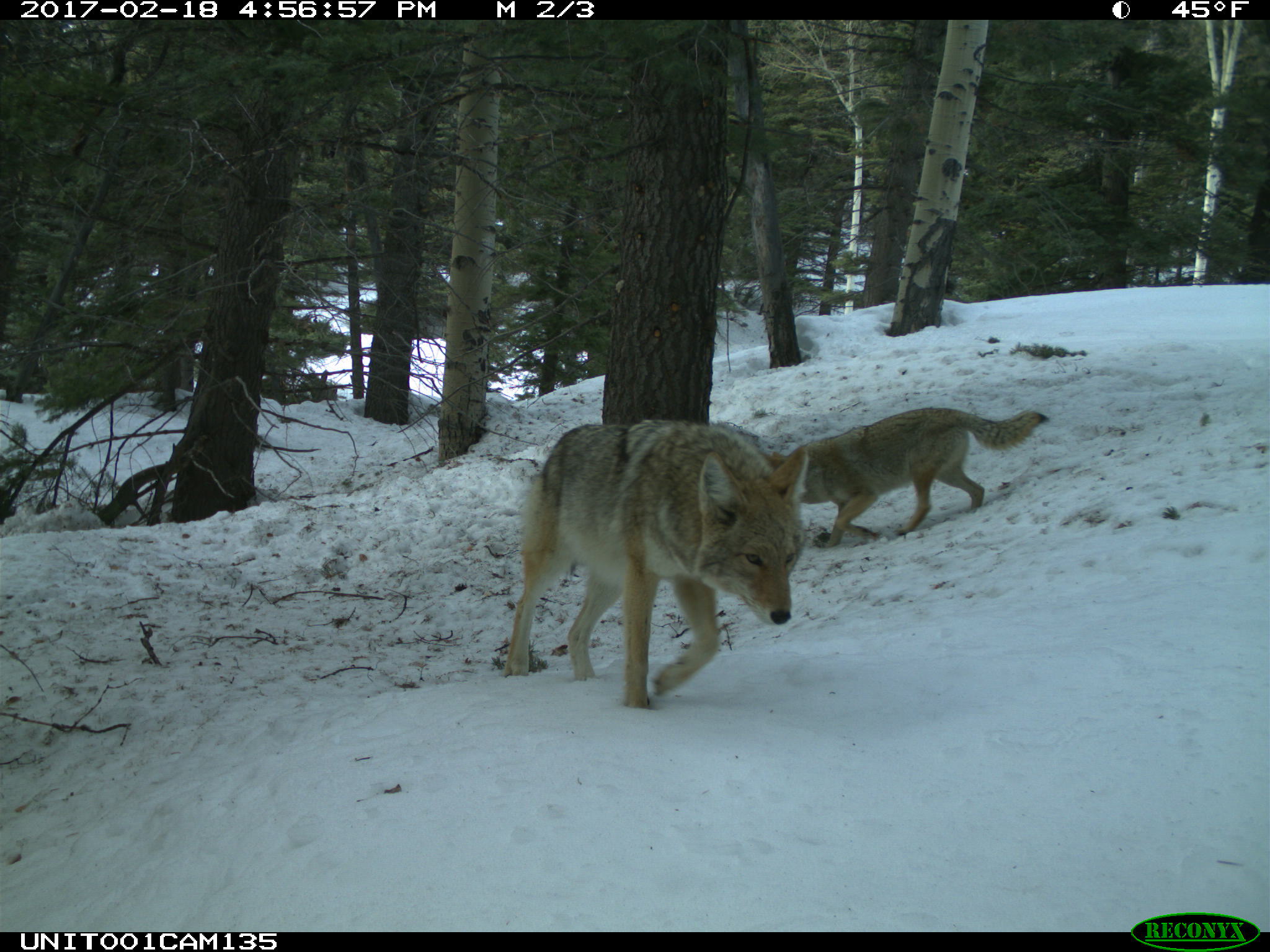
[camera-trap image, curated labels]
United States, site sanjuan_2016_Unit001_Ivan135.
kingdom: Animalia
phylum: Chordata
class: Mammalia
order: Carnivora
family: Canidae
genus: Canis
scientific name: Canis latrans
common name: coyote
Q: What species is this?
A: Canis latrans (coyote).